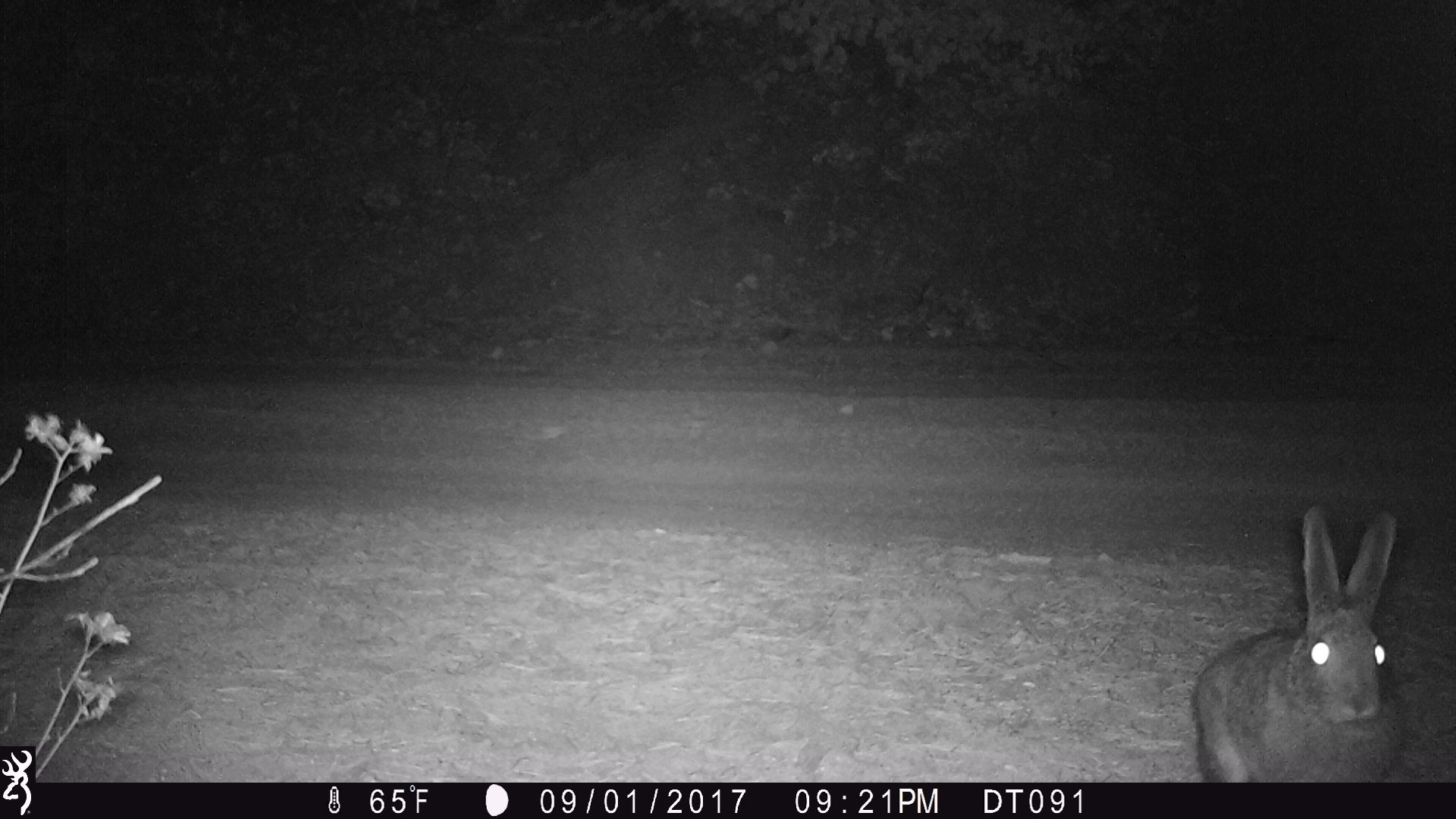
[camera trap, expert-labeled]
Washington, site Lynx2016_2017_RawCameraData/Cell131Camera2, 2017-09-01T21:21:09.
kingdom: Animalia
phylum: Chordata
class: Mammalia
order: Lagomorpha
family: Leporidae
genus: Lepus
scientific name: Lepus americanus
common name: snowshoe hare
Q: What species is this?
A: Lepus americanus (snowshoe hare).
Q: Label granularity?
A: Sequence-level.